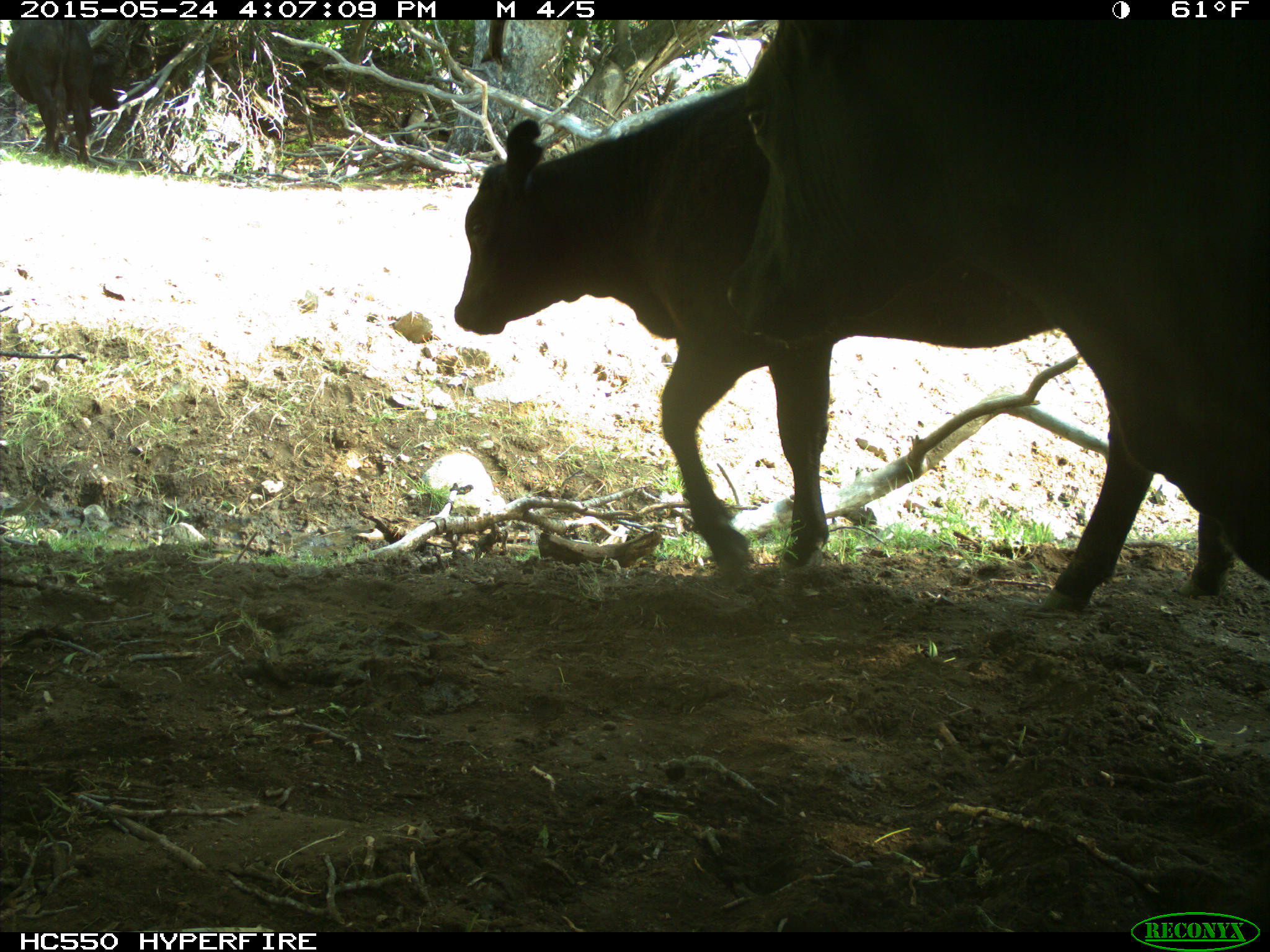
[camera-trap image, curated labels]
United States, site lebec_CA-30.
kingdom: Animalia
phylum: Chordata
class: Mammalia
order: Artiodactyla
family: Bovidae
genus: Bos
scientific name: Bos taurus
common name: domestic cow